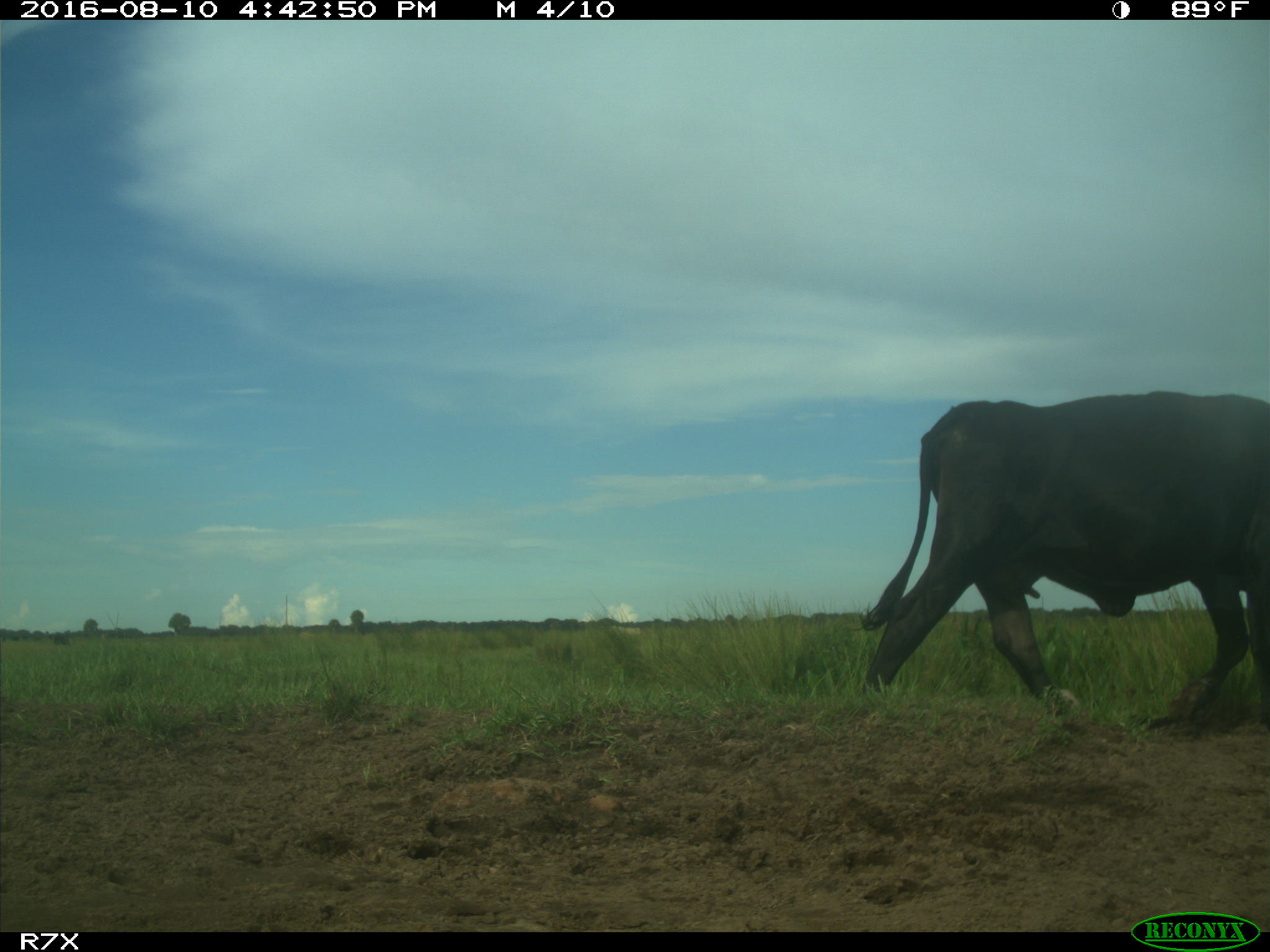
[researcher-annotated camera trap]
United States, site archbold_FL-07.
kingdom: Animalia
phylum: Chordata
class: Mammalia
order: Artiodactyla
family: Bovidae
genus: Bos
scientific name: Bos taurus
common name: domestic cow